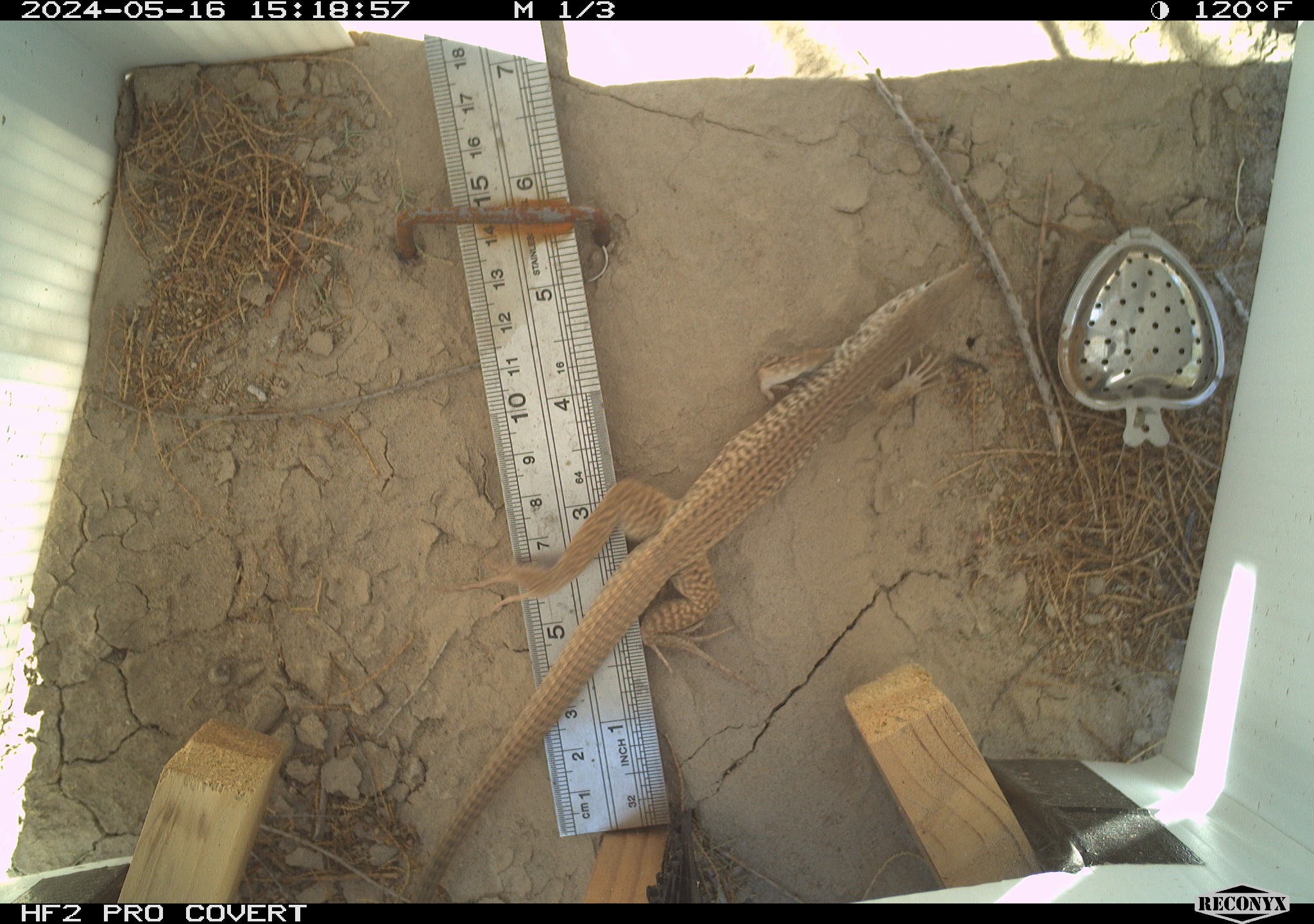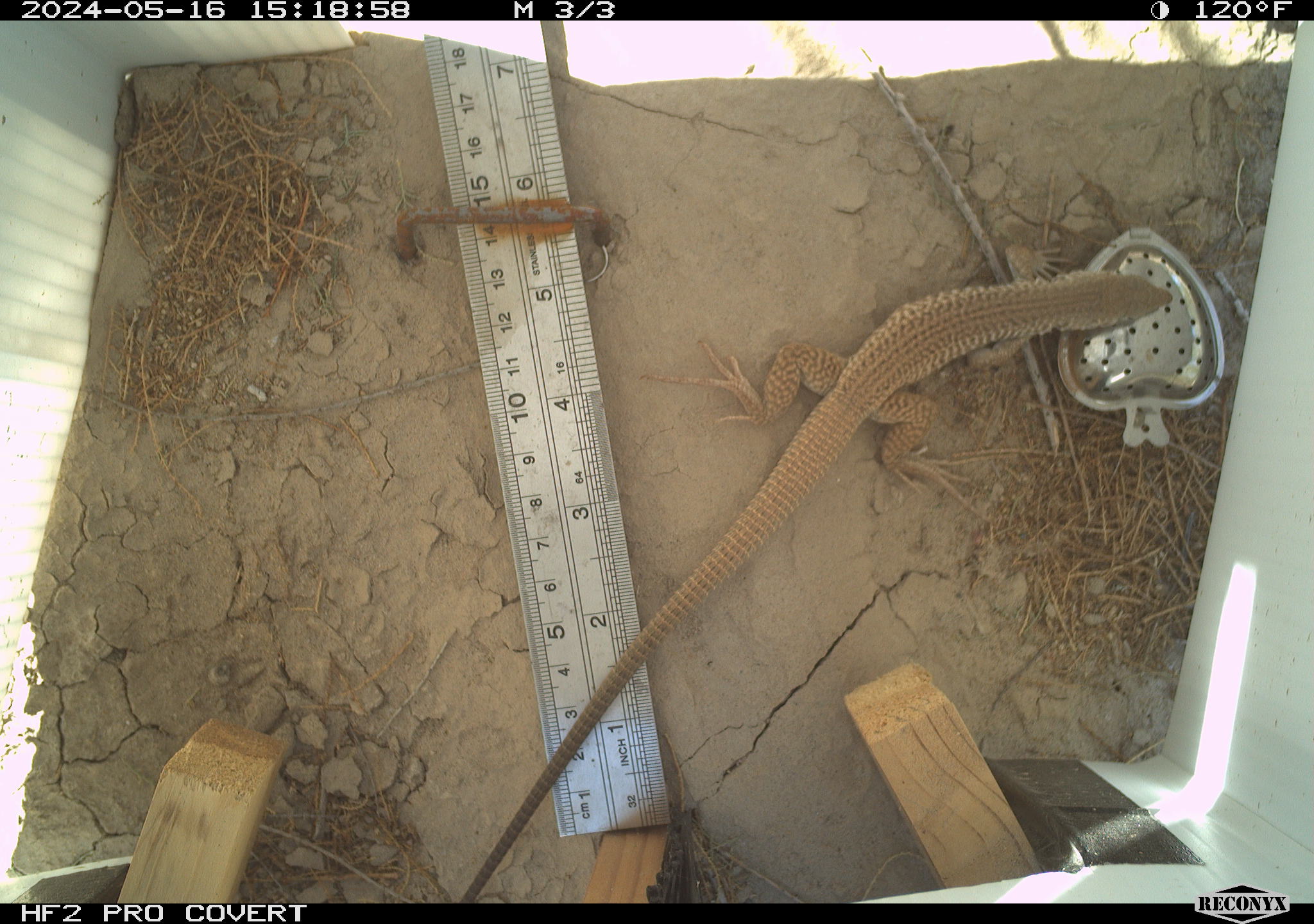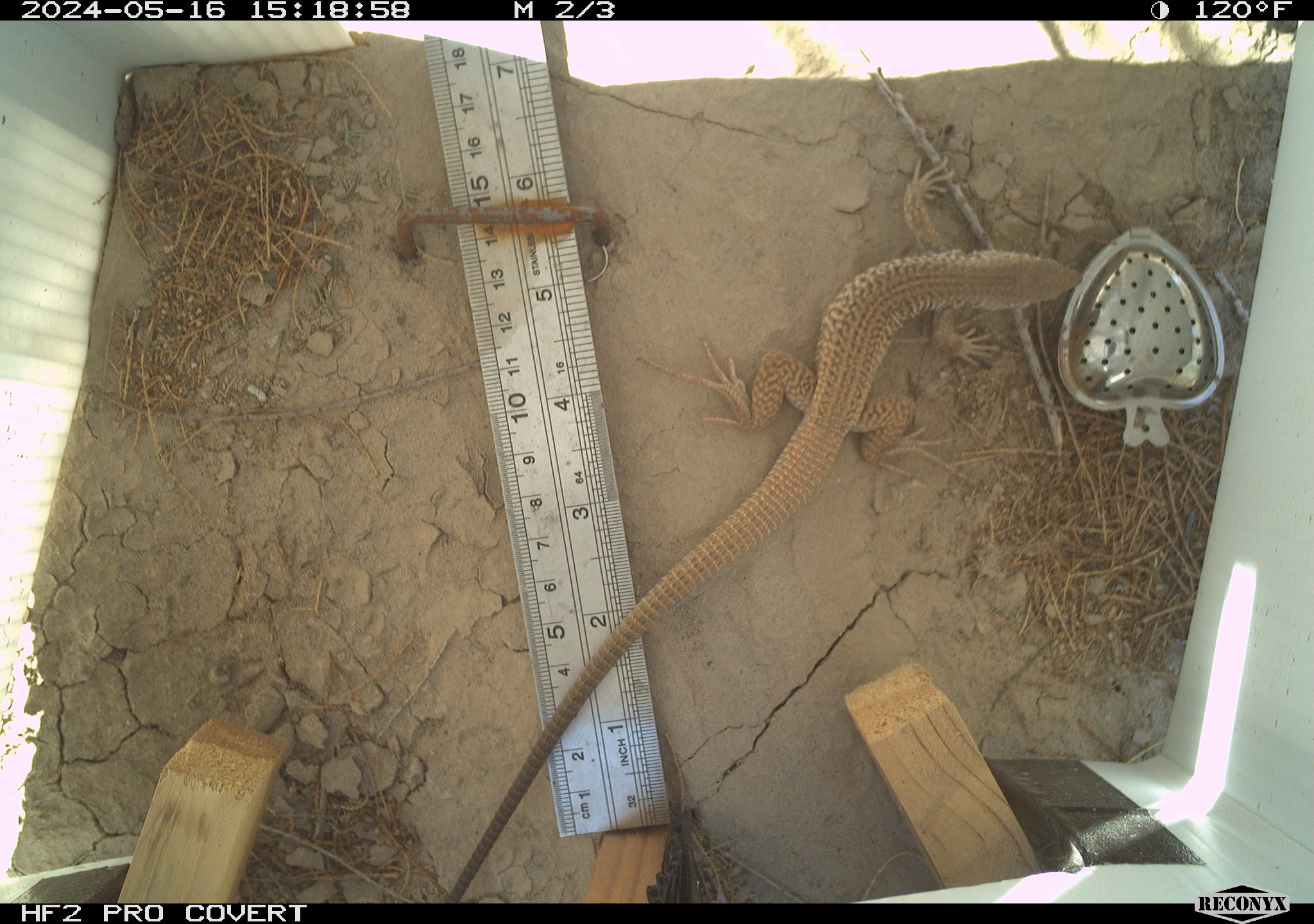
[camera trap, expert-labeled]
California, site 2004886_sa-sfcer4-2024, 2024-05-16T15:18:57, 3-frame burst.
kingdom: Animalia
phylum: Chordata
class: Reptilia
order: Squamata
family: Teiidae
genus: Aspidoscelis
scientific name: Aspidoscelis tigris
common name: western whiptail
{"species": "western whiptail (Aspidoscelis tigris)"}